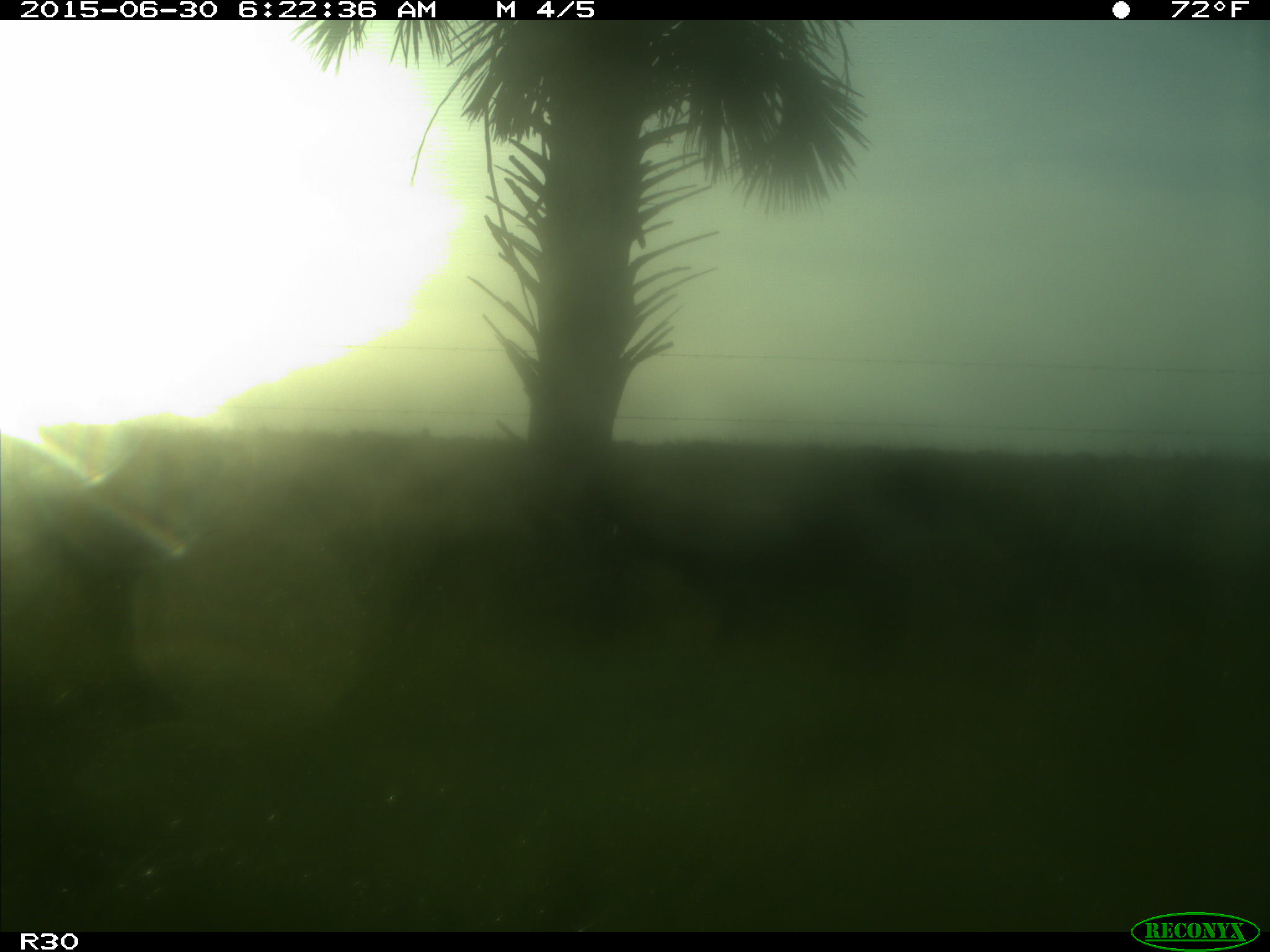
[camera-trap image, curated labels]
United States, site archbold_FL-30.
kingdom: Animalia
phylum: Chordata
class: Mammalia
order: Artiodactyla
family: Bovidae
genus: Bos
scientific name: Bos taurus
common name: domestic cow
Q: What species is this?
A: Bos taurus (domestic cow).